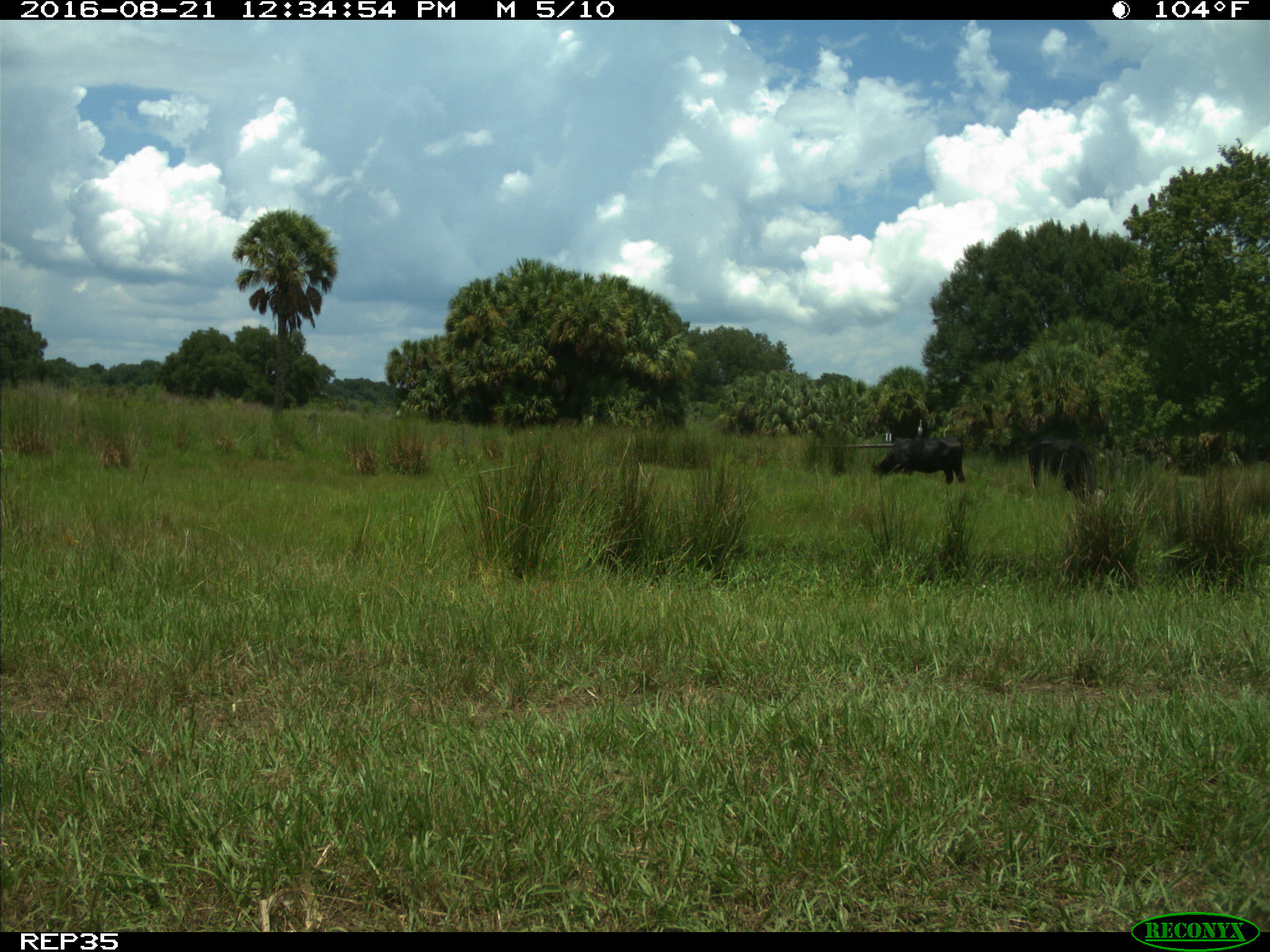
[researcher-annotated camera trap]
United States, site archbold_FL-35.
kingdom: Animalia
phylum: Chordata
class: Mammalia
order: Artiodactyla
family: Bovidae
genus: Bos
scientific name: Bos taurus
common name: domestic cow